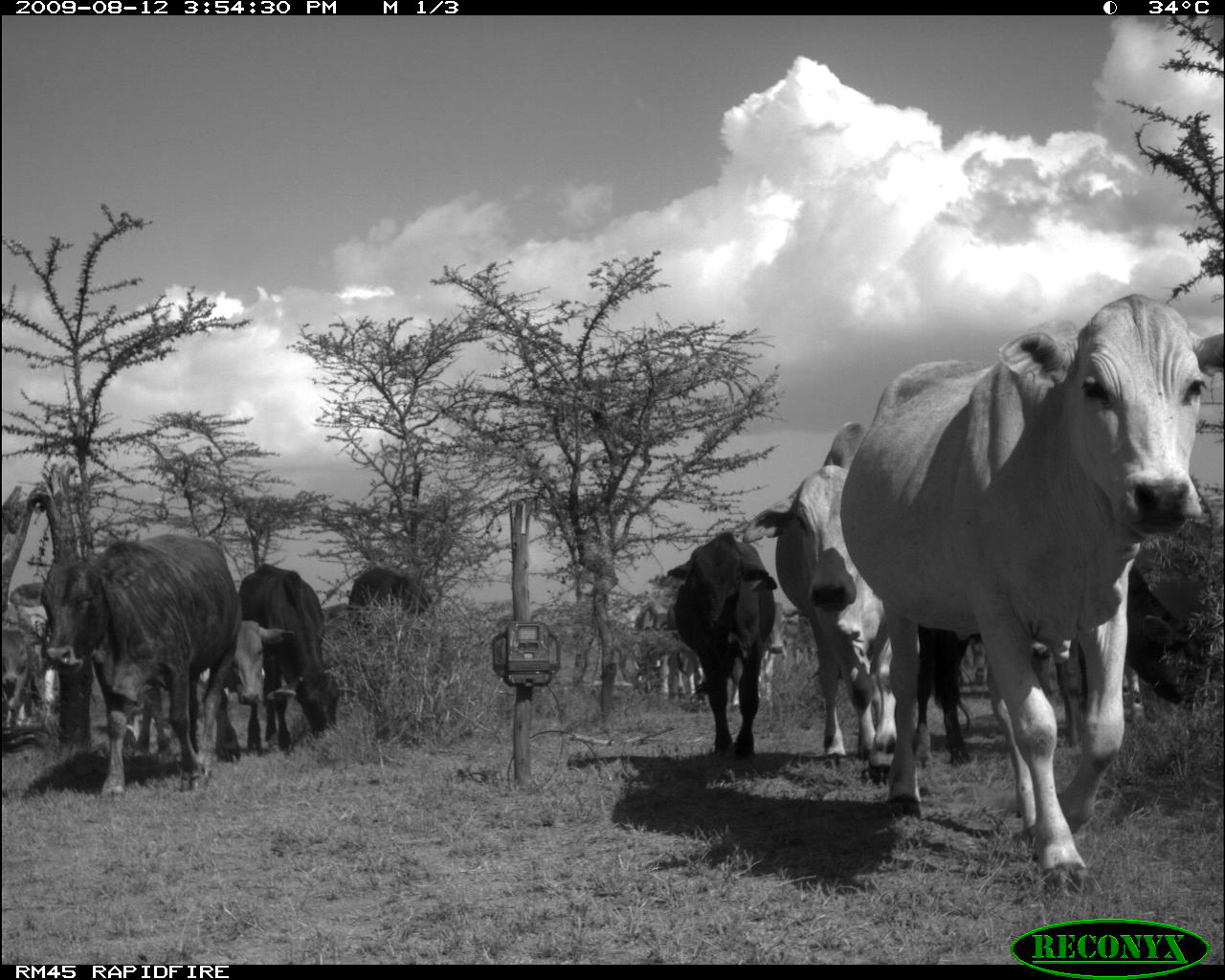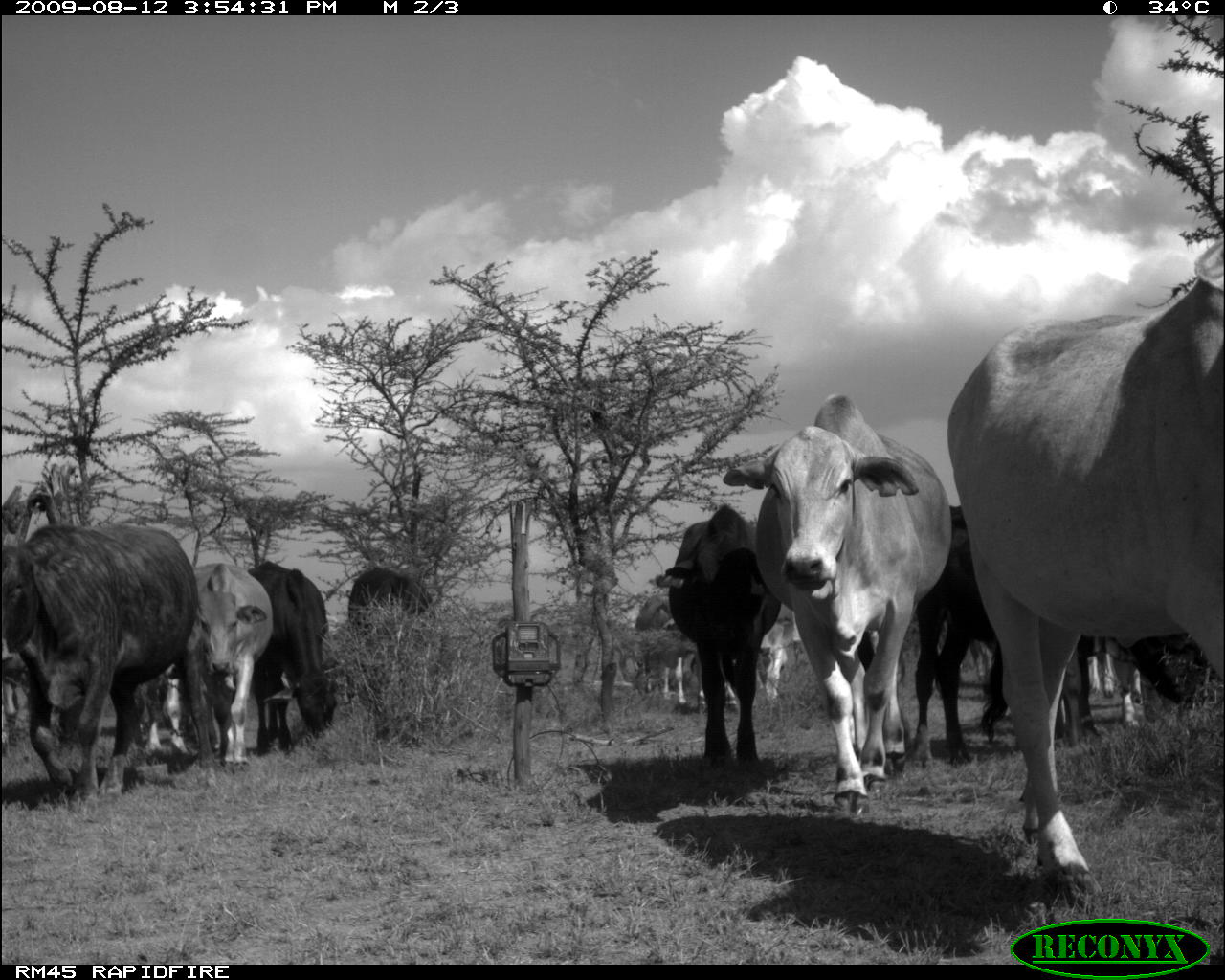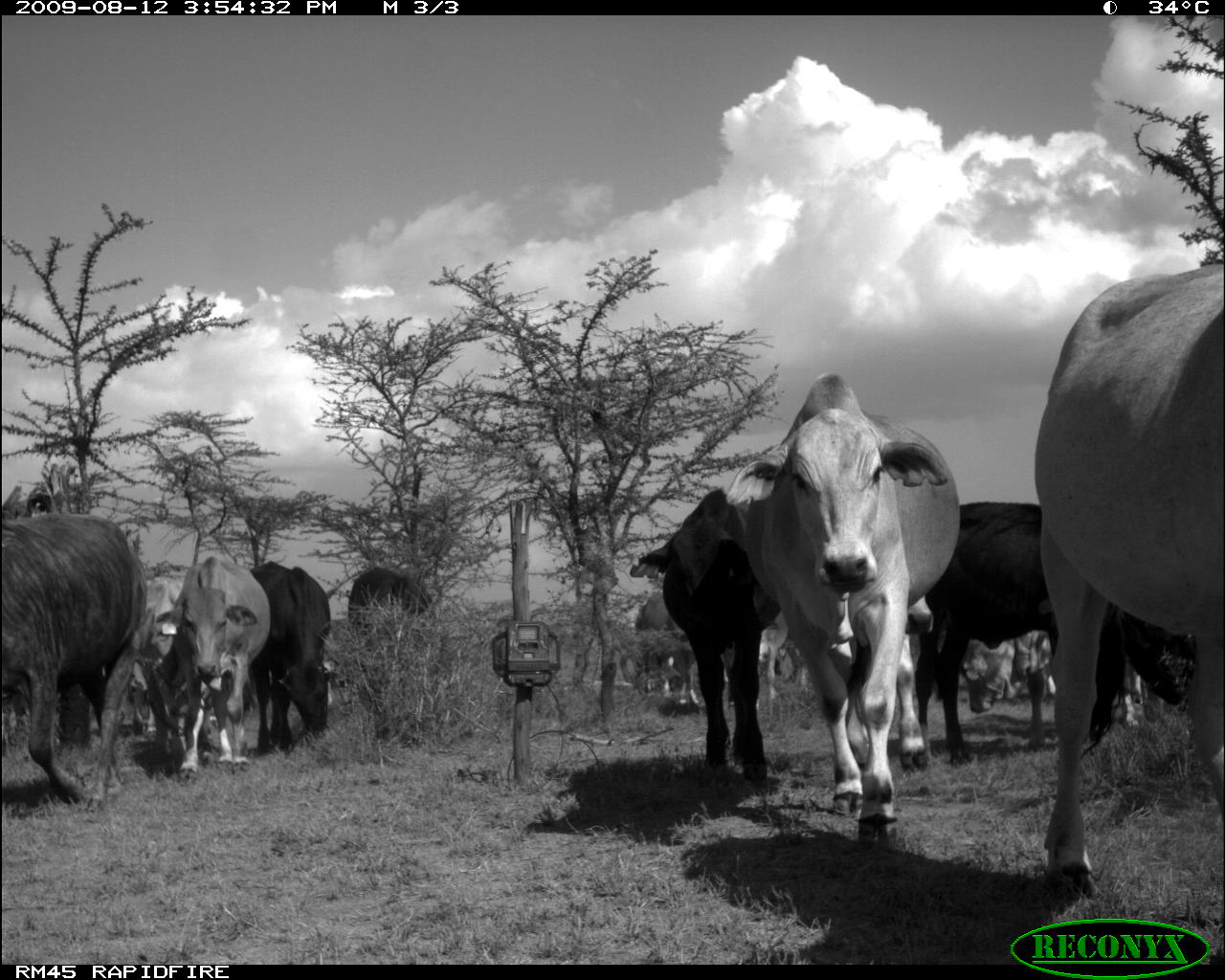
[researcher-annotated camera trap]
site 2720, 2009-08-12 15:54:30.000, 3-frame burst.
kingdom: Animalia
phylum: Chordata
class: Mammalia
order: Artiodactyla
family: Bovidae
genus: Bos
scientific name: Bos taurus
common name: domestic cattle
Bos taurus (domestic cattle), count 15.